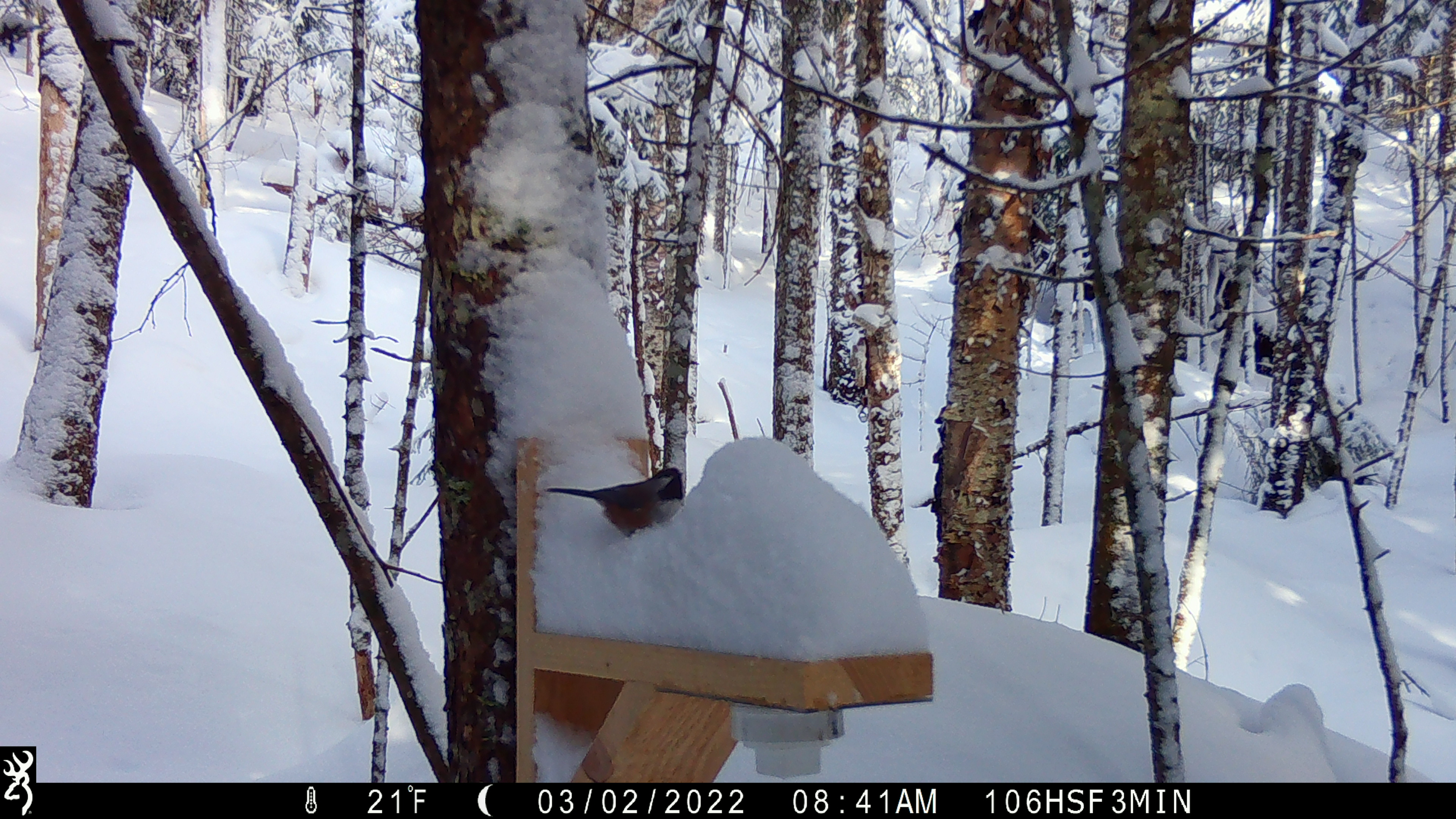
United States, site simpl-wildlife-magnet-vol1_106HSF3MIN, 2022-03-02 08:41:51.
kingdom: Animalia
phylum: Chordata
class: Aves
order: Passeriformes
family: Paridae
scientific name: Paridae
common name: chickadee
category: chickadee sp.